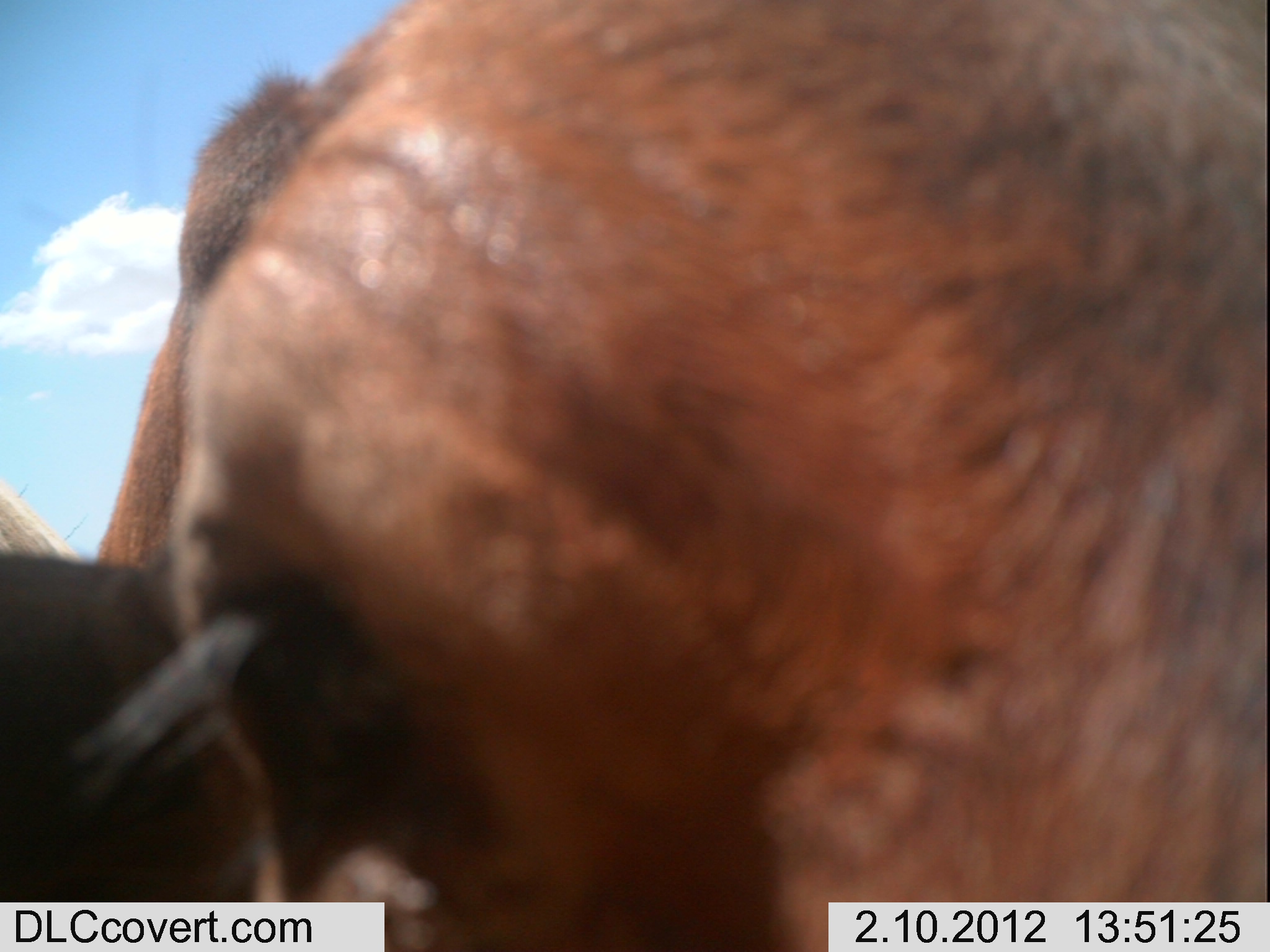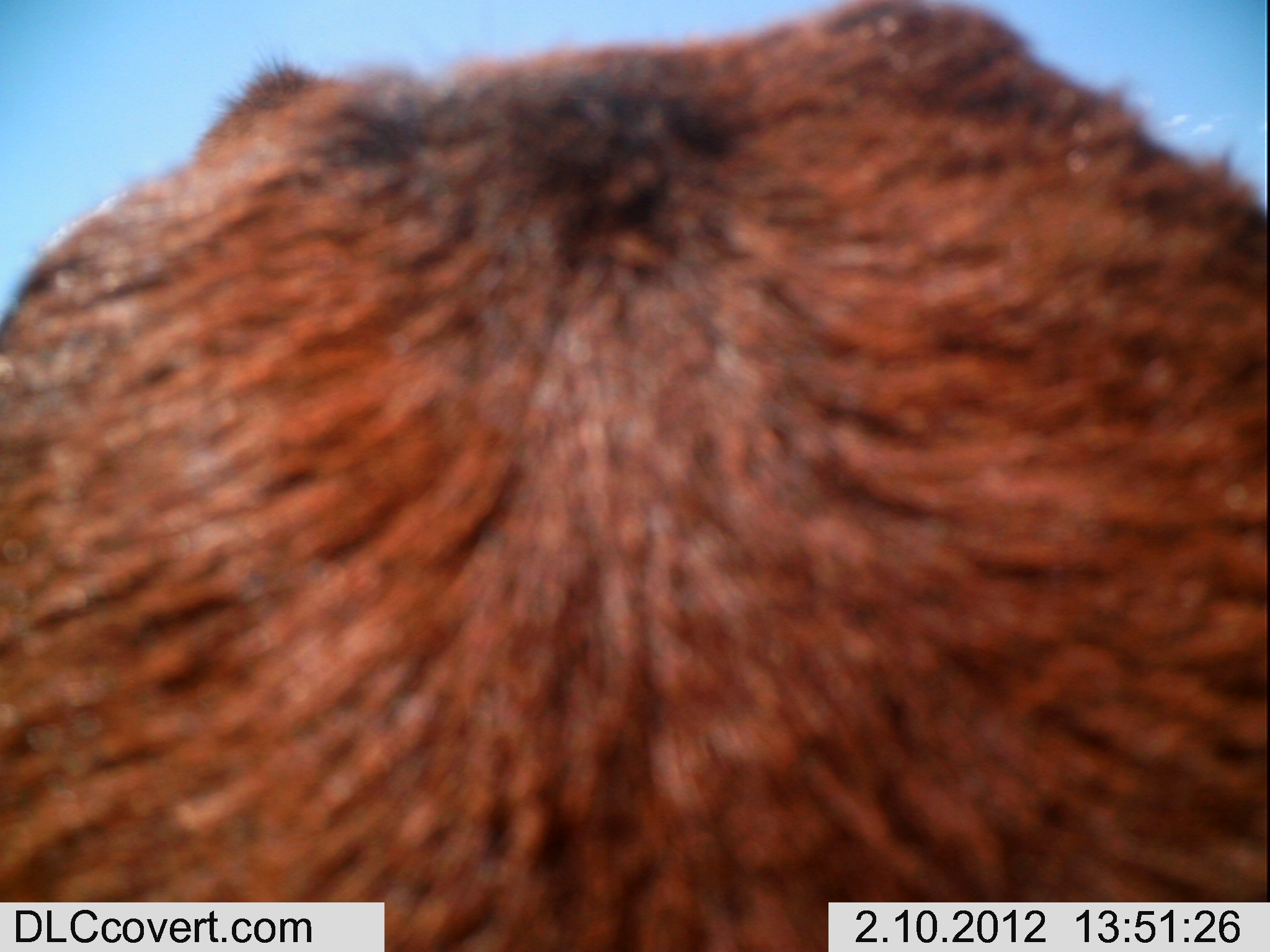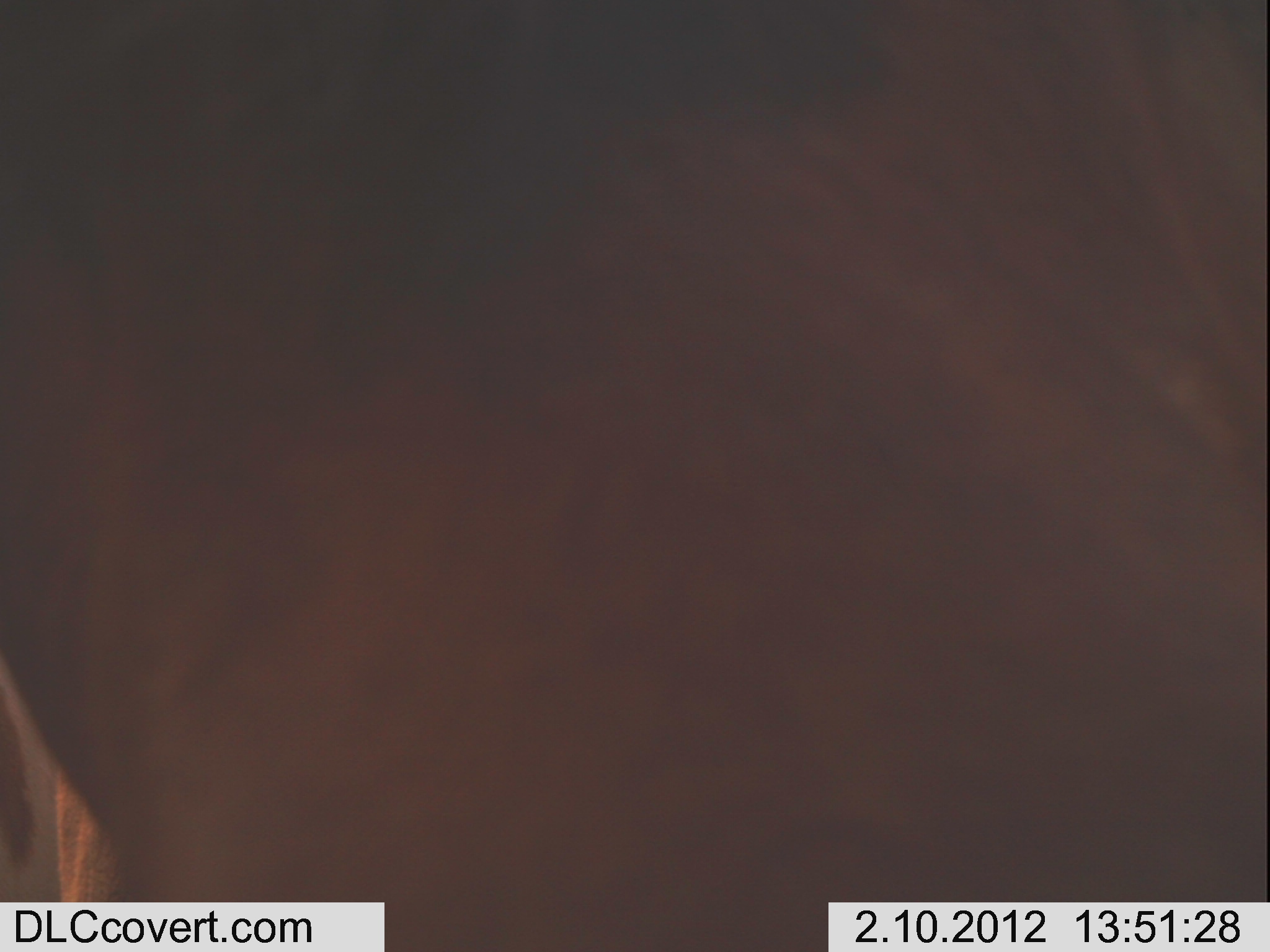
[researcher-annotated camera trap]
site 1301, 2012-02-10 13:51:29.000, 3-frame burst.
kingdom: Animalia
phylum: Chordata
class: Mammalia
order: Artiodactyla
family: Bovidae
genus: Bos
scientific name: Bos taurus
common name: domestic cattle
Bos taurus (domestic cattle), count 2.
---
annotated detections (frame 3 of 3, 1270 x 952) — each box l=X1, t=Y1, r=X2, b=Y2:
bos taurus: l=0, t=0, r=1265, b=952